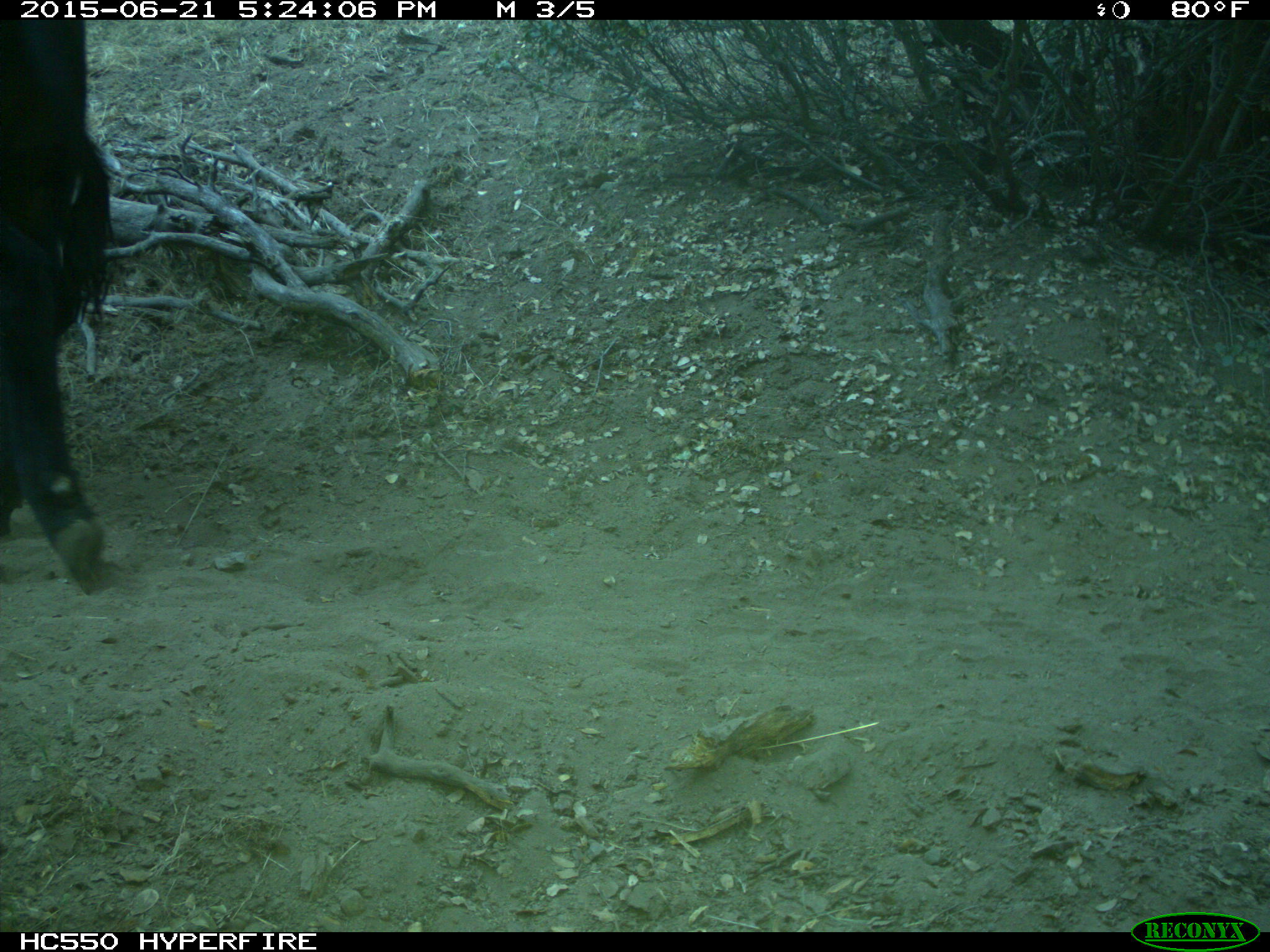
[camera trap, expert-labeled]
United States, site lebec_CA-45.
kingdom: Animalia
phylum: Chordata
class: Mammalia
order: Artiodactyla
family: Bovidae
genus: Bos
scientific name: Bos taurus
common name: domestic cow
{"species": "Bos taurus (domestic cow)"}